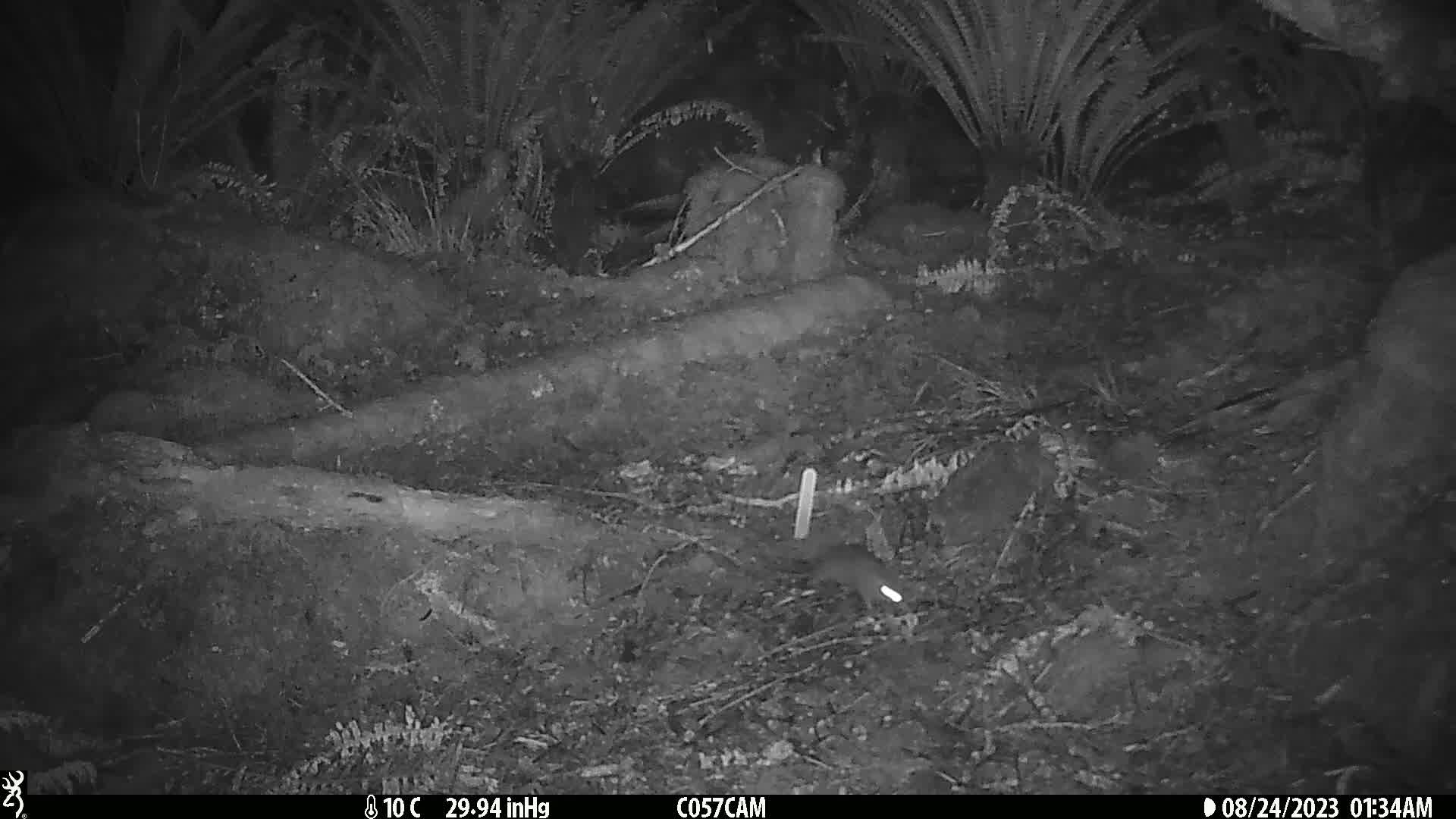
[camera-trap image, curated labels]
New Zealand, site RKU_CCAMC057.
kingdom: Animalia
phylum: Chordata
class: Mammalia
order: Rodentia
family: Muridae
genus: Rattus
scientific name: Rattus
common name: rat